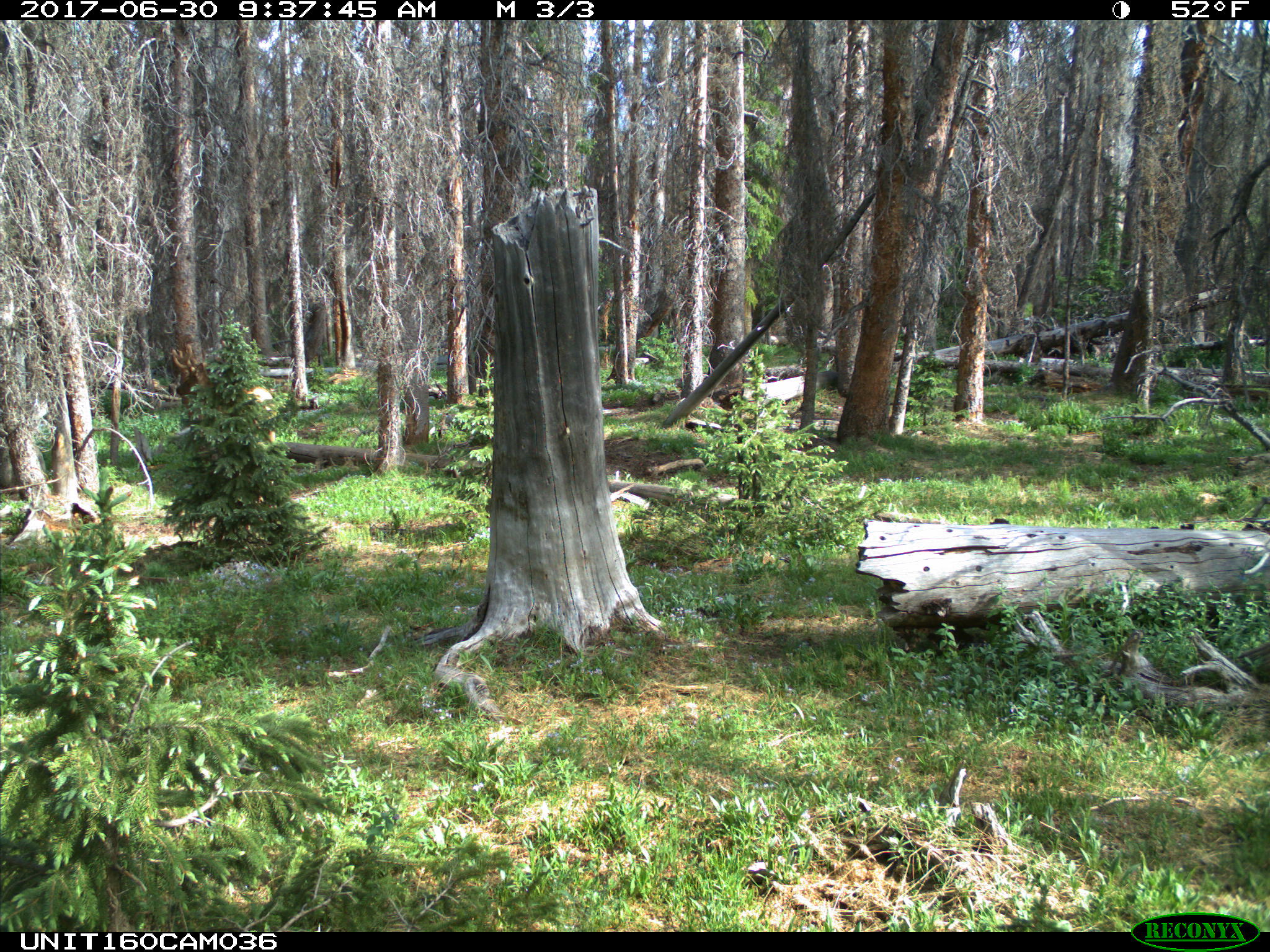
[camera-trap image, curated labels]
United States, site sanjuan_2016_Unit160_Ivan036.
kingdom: Animalia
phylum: Chordata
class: Mammalia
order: Artiodactyla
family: Cervidae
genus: Cervus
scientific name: Cervus elaphus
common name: red deer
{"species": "Cervus elaphus (red deer)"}